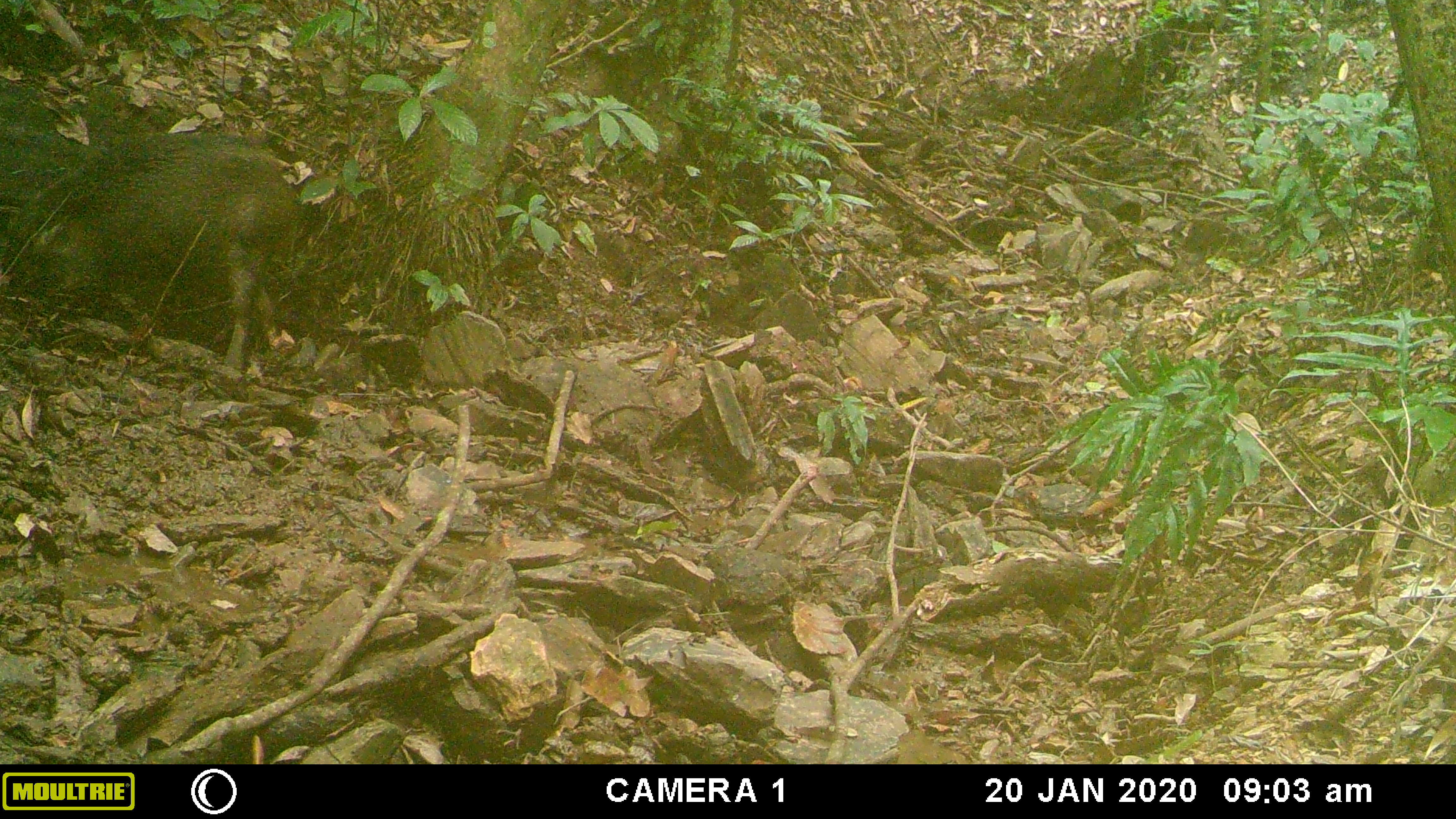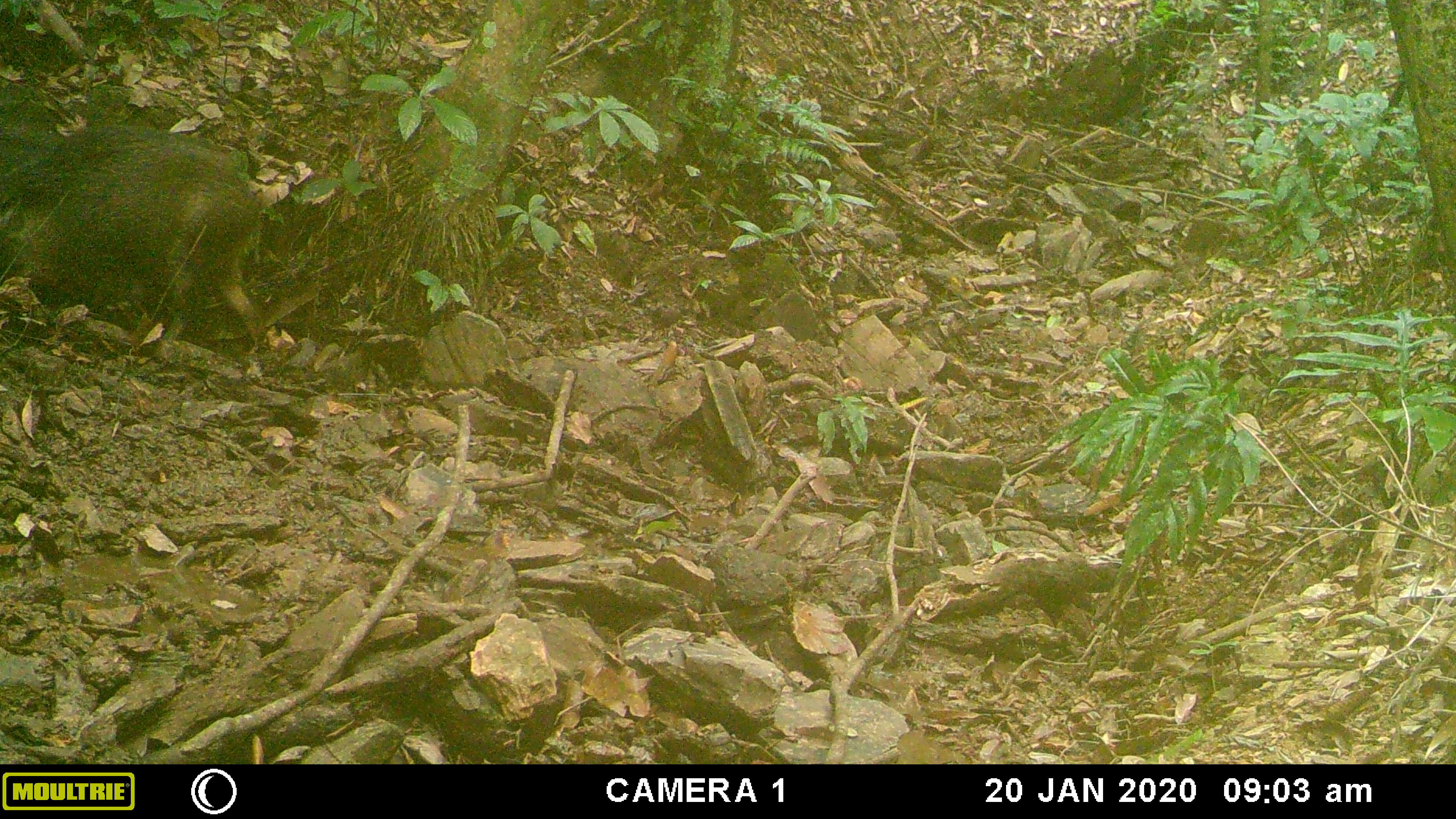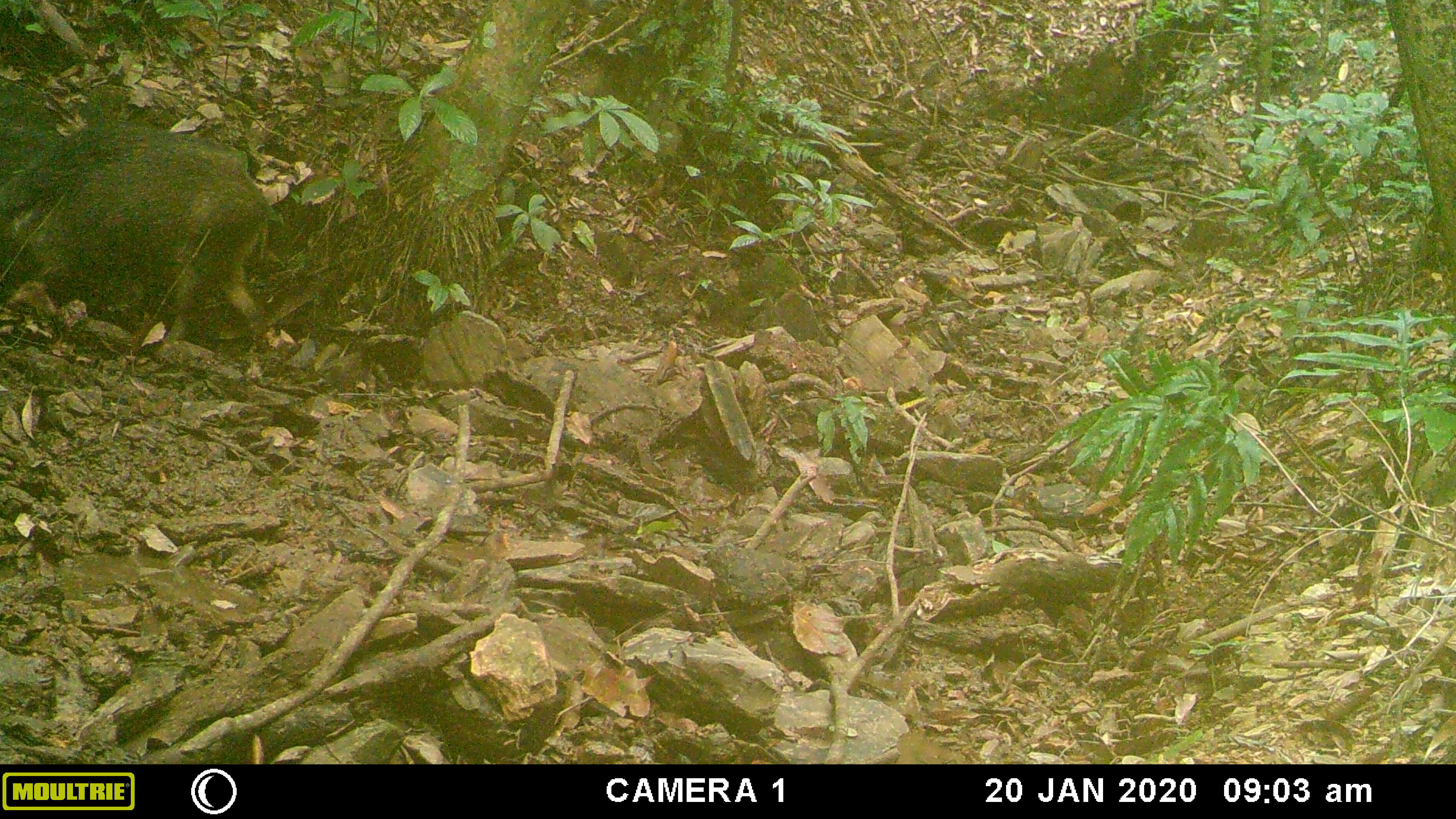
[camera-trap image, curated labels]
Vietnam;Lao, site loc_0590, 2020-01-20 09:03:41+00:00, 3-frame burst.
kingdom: Animalia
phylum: Chordata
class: Mammalia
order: Artiodactyla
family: Suidae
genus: Sus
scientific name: Sus scrofa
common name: eurasian wild pig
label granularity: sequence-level